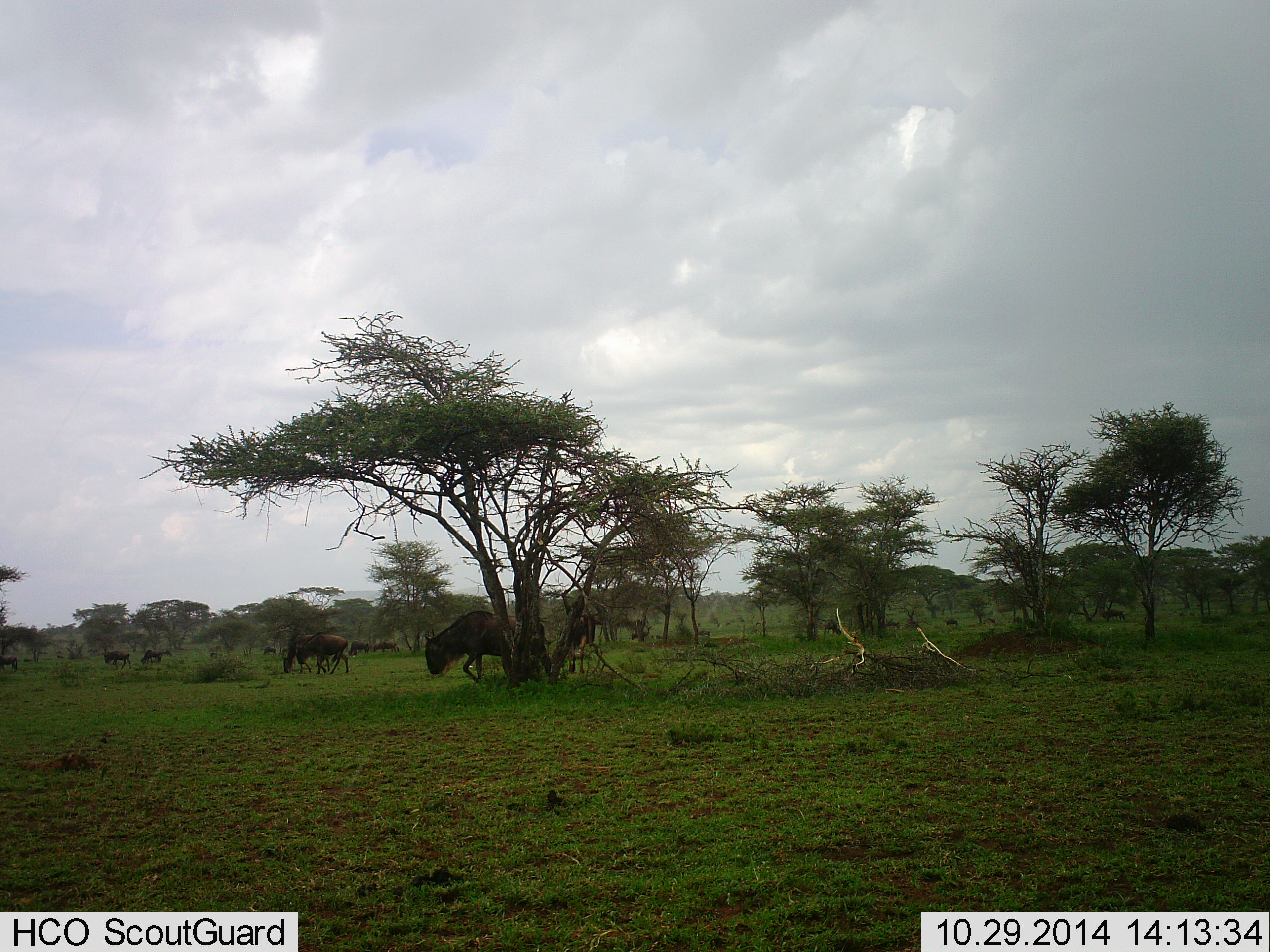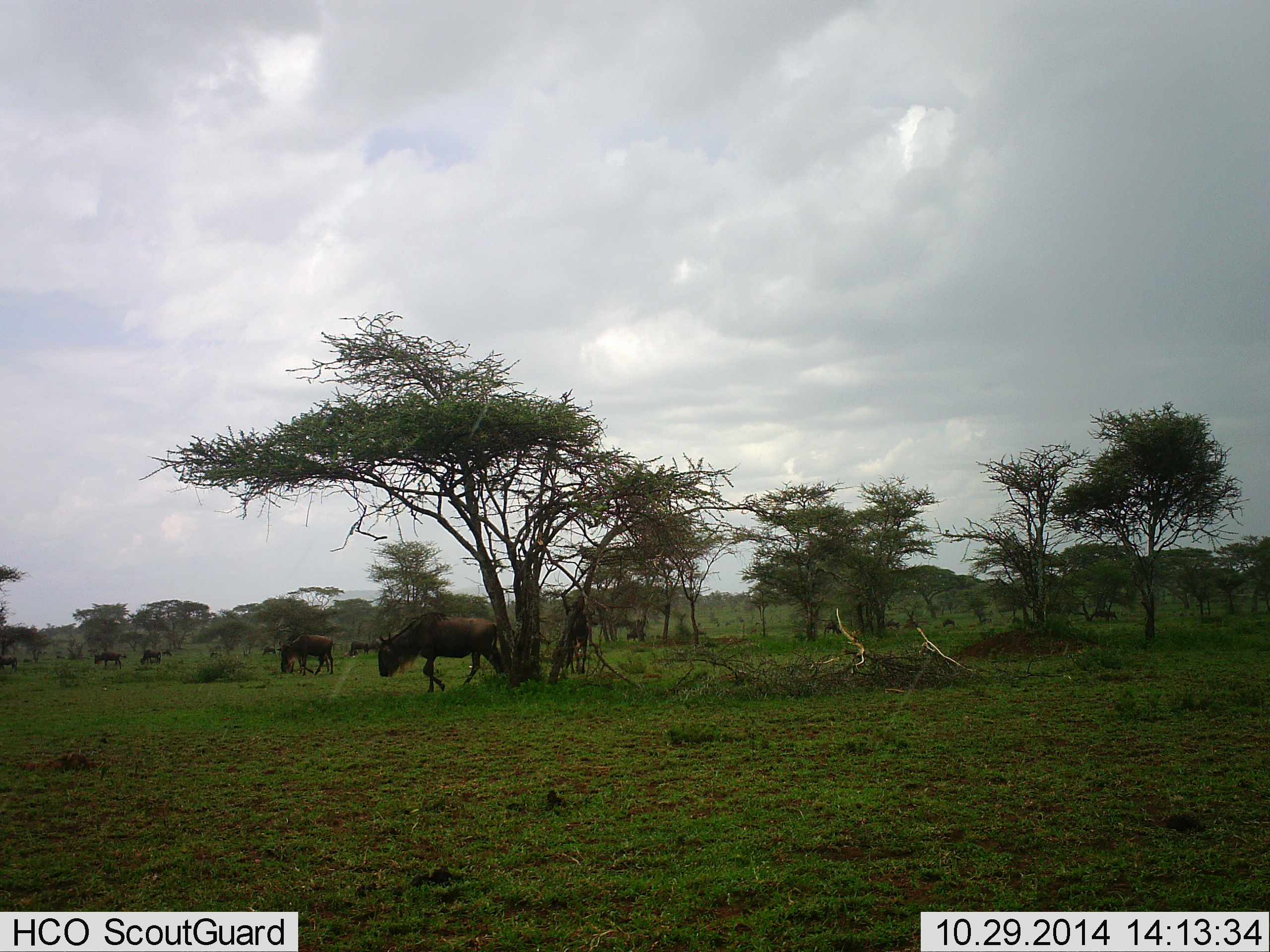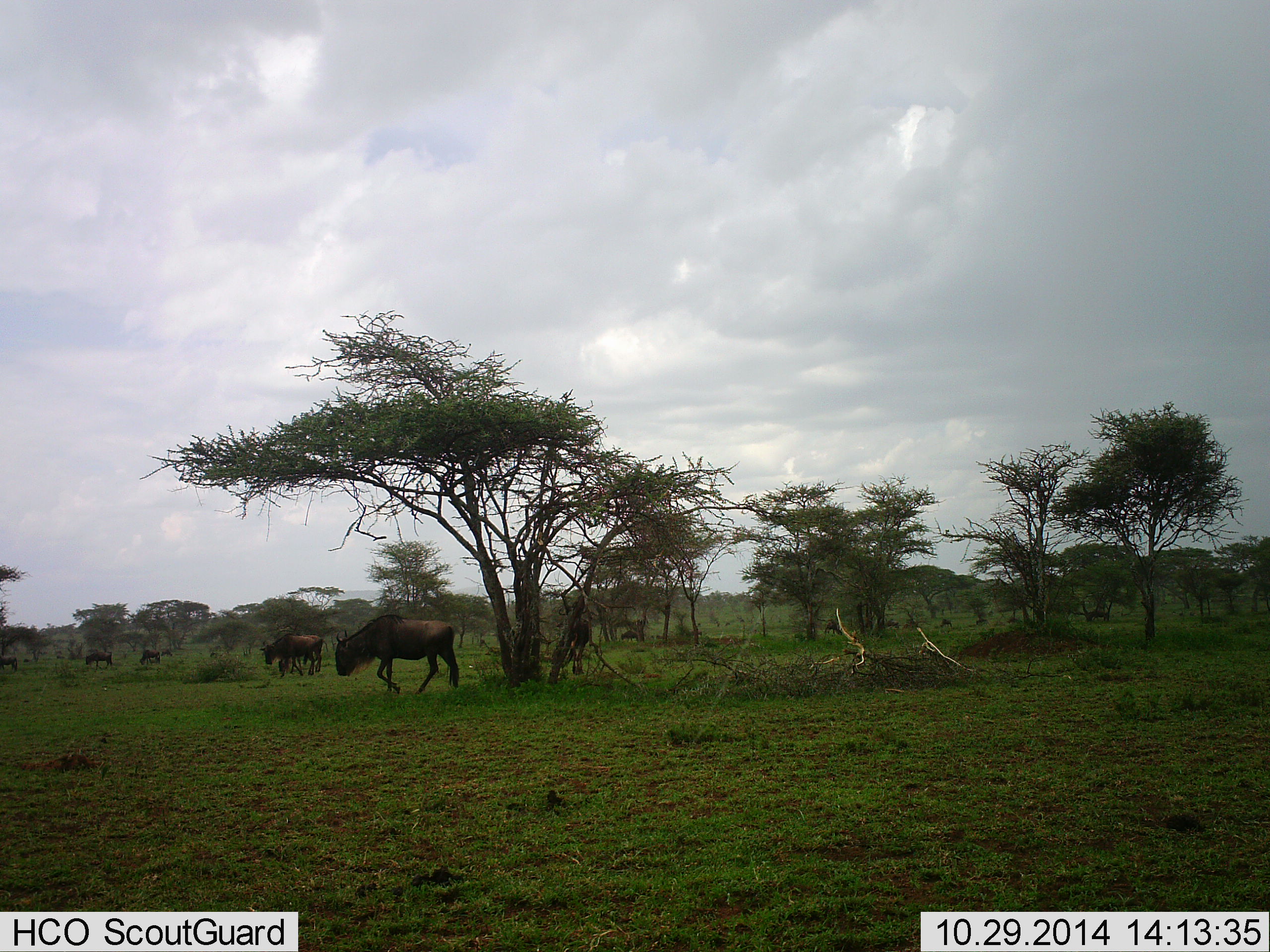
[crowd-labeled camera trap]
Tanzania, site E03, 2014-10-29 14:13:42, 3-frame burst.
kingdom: Animalia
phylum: Chordata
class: Mammalia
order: Artiodactyla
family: Bovidae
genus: Connochaetes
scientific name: Connochaetes taurinus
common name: blue wildebeest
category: wildebeest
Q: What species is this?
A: Wildebeest (blue wildebeest) (Connochaetes taurinus).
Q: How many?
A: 11-50.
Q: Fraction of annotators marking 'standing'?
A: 10%.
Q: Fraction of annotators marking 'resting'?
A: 0%.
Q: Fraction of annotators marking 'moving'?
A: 90%.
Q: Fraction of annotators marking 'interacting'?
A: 0%.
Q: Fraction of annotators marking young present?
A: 0%.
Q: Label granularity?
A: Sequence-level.